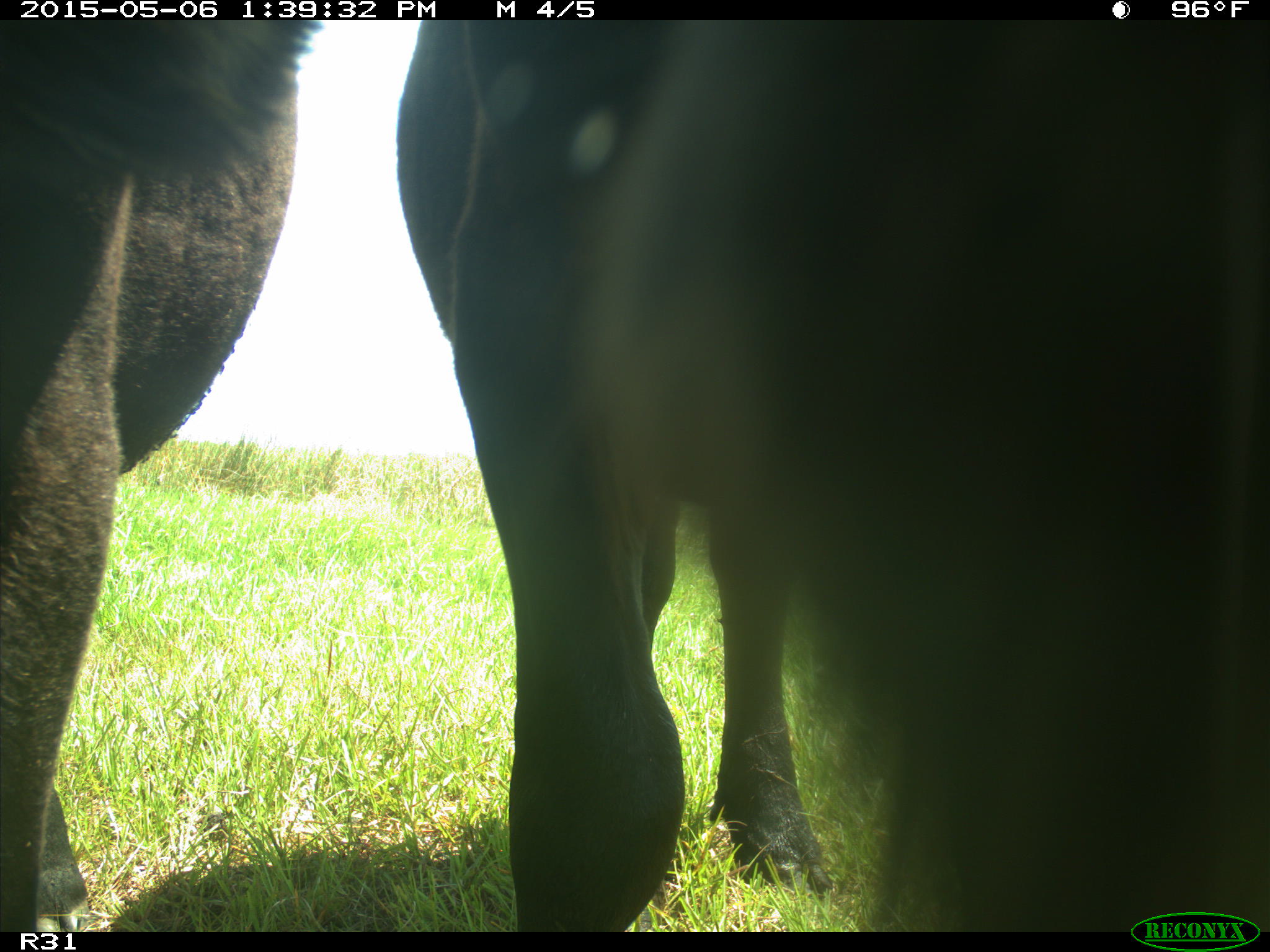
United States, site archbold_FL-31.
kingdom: Animalia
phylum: Chordata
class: Mammalia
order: Artiodactyla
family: Bovidae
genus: Bos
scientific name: Bos taurus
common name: domestic cow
Bos taurus (domestic cow).